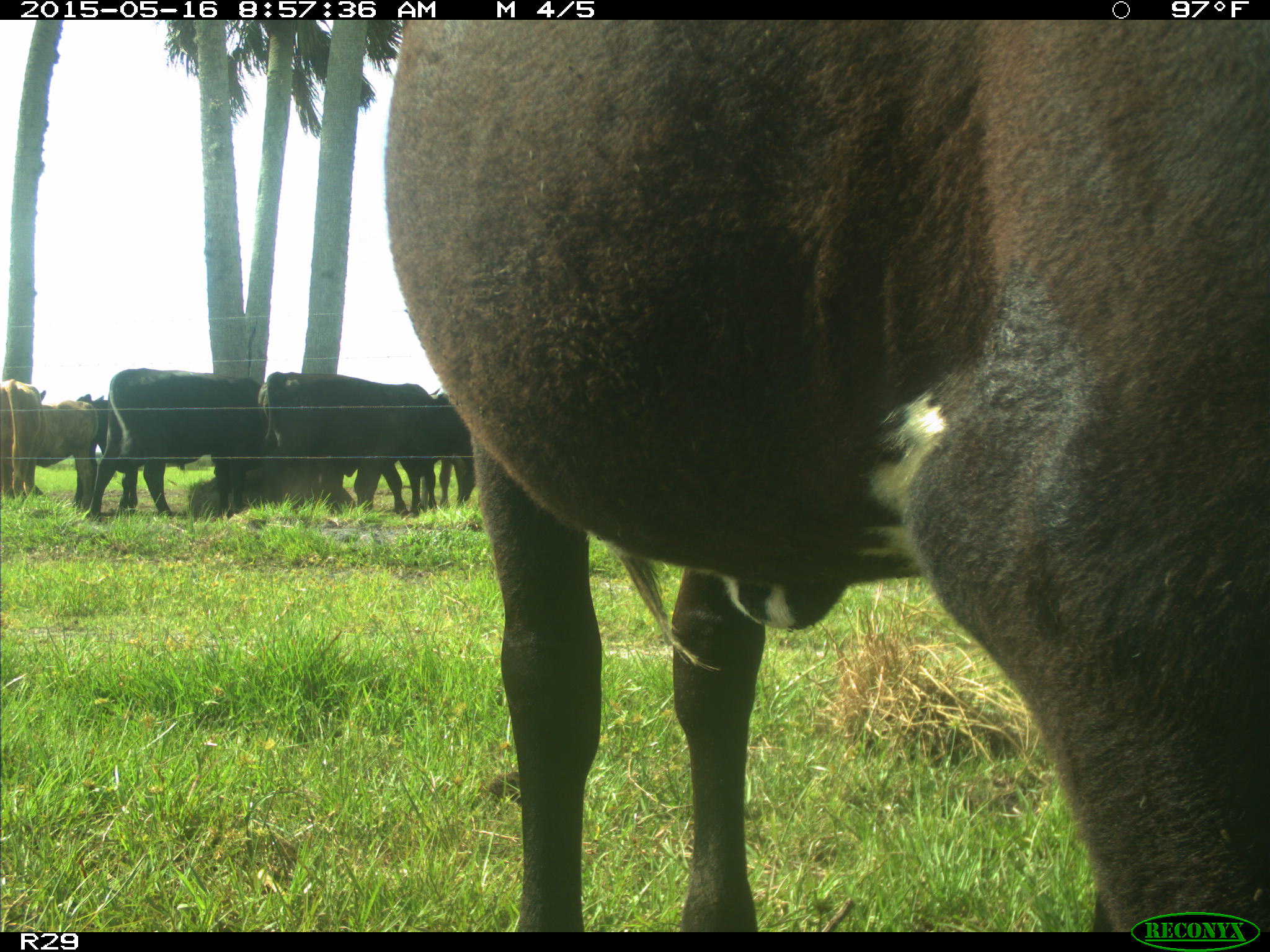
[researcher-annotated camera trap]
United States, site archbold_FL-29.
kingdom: Animalia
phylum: Chordata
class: Mammalia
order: Artiodactyla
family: Bovidae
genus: Bos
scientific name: Bos taurus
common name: domestic cow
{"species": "Bos taurus (domestic cow)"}